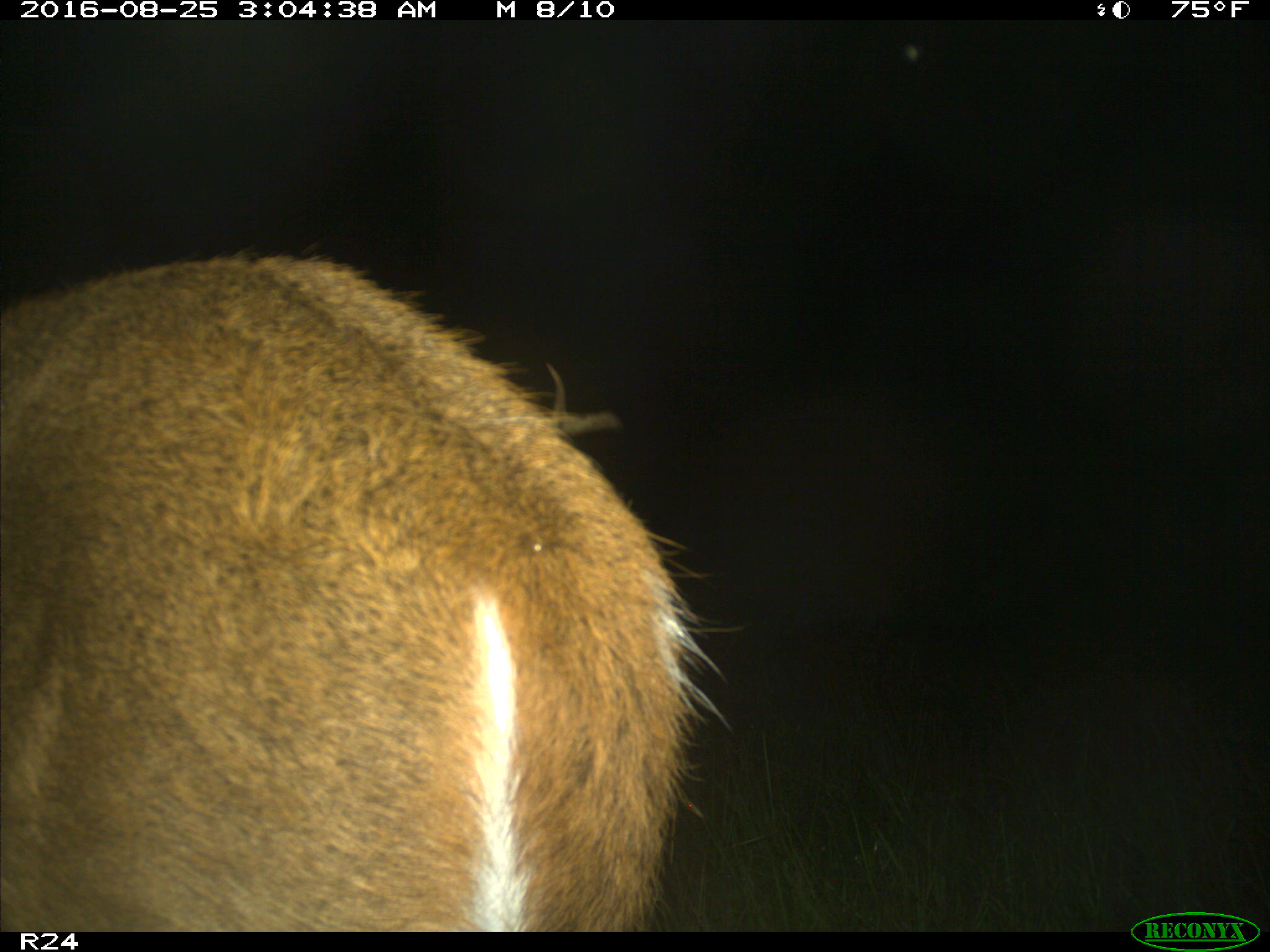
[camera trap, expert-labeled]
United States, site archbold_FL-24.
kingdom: Animalia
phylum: Chordata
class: Mammalia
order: Artiodactyla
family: Cervidae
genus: Odocoileus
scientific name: Odocoileus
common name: deer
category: unidentified deer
Unidentified deer (deer) (Odocoileus).